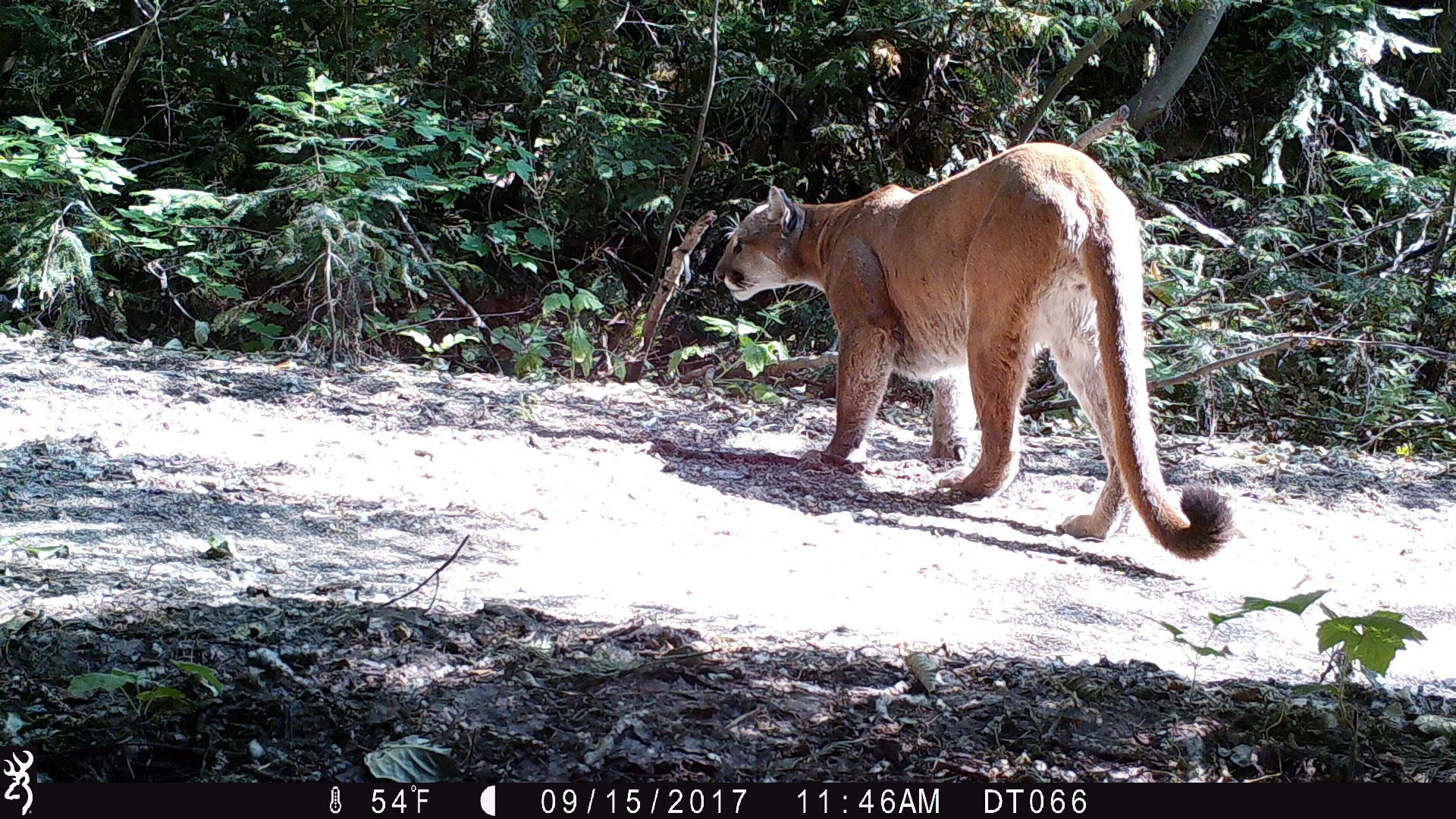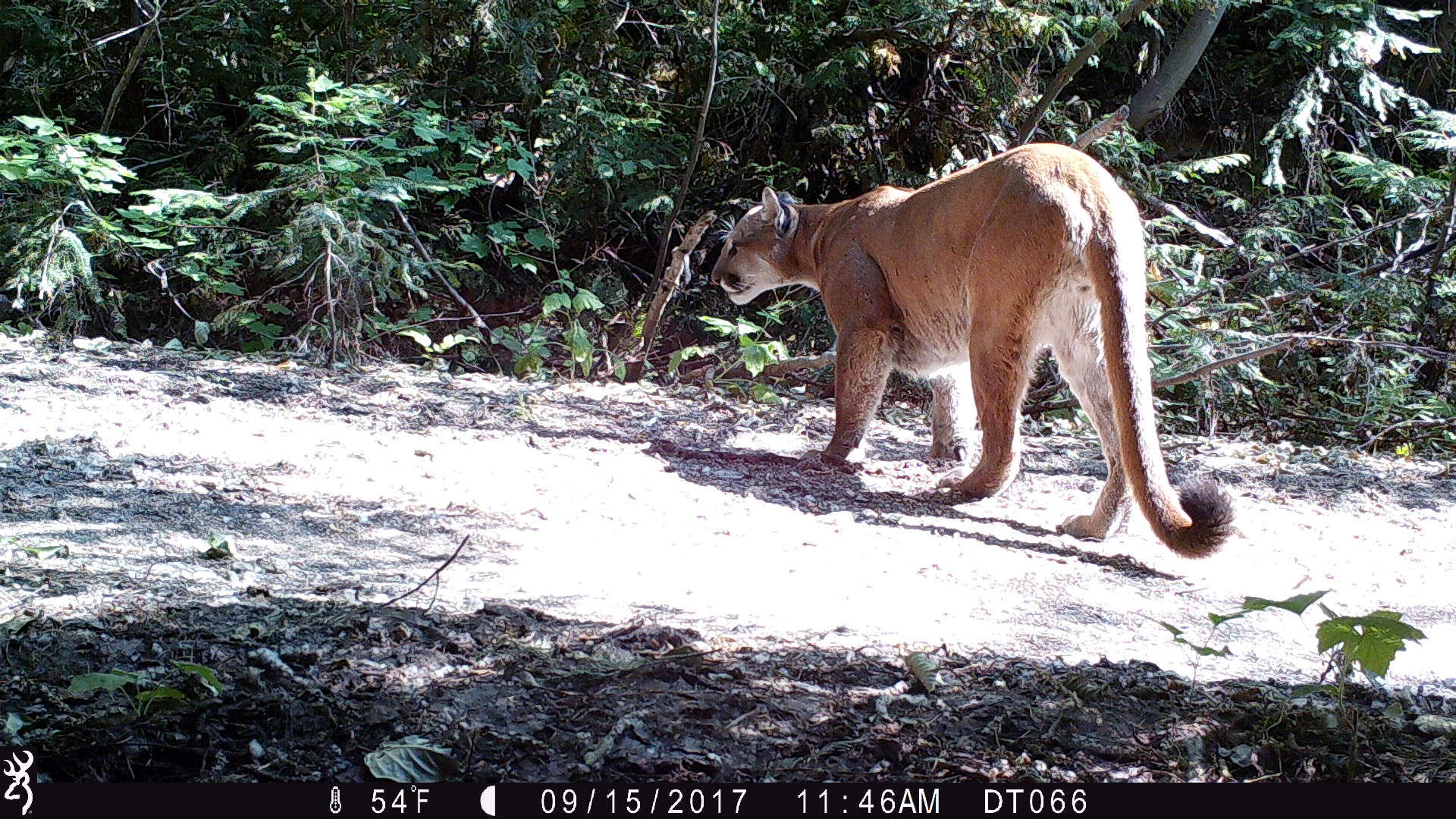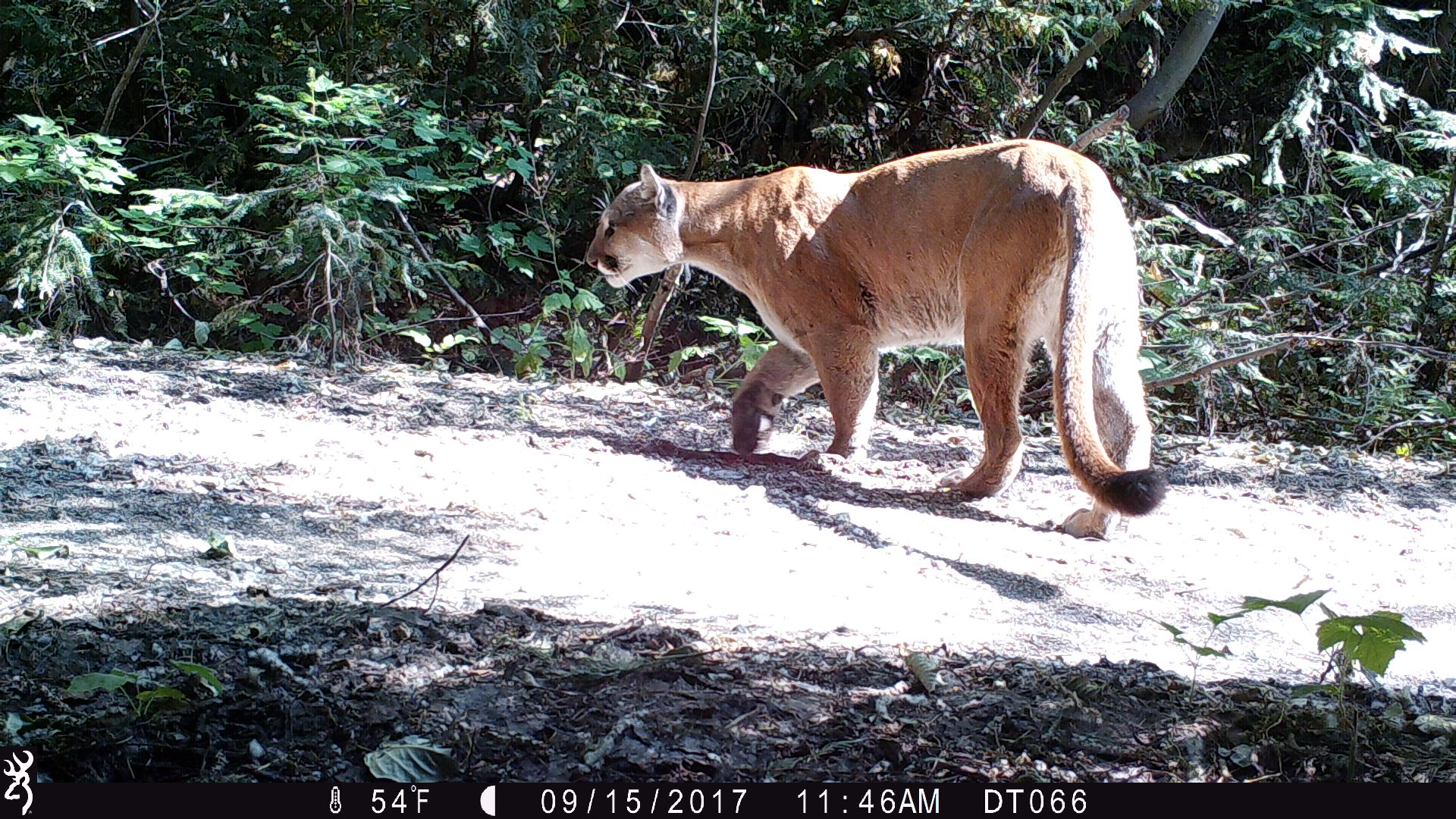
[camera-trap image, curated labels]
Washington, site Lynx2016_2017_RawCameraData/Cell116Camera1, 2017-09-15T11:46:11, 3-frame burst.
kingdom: Animalia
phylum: Chordata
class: Mammalia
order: Carnivora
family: Felidae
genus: Puma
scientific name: Puma concolor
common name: mountain lion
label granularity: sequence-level